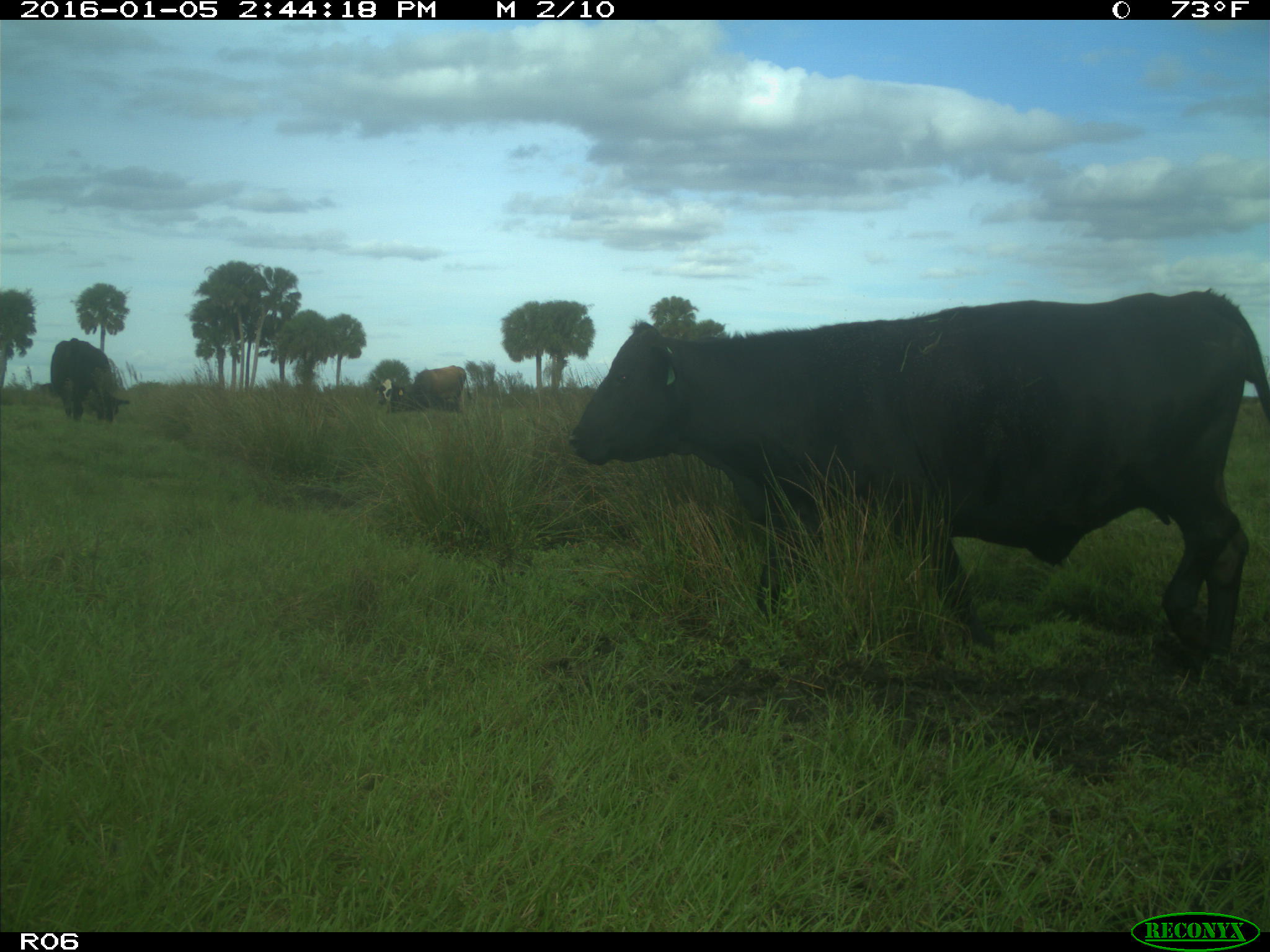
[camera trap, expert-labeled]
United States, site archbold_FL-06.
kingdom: Animalia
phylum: Chordata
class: Mammalia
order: Artiodactyla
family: Bovidae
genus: Bos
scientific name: Bos taurus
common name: domestic cow